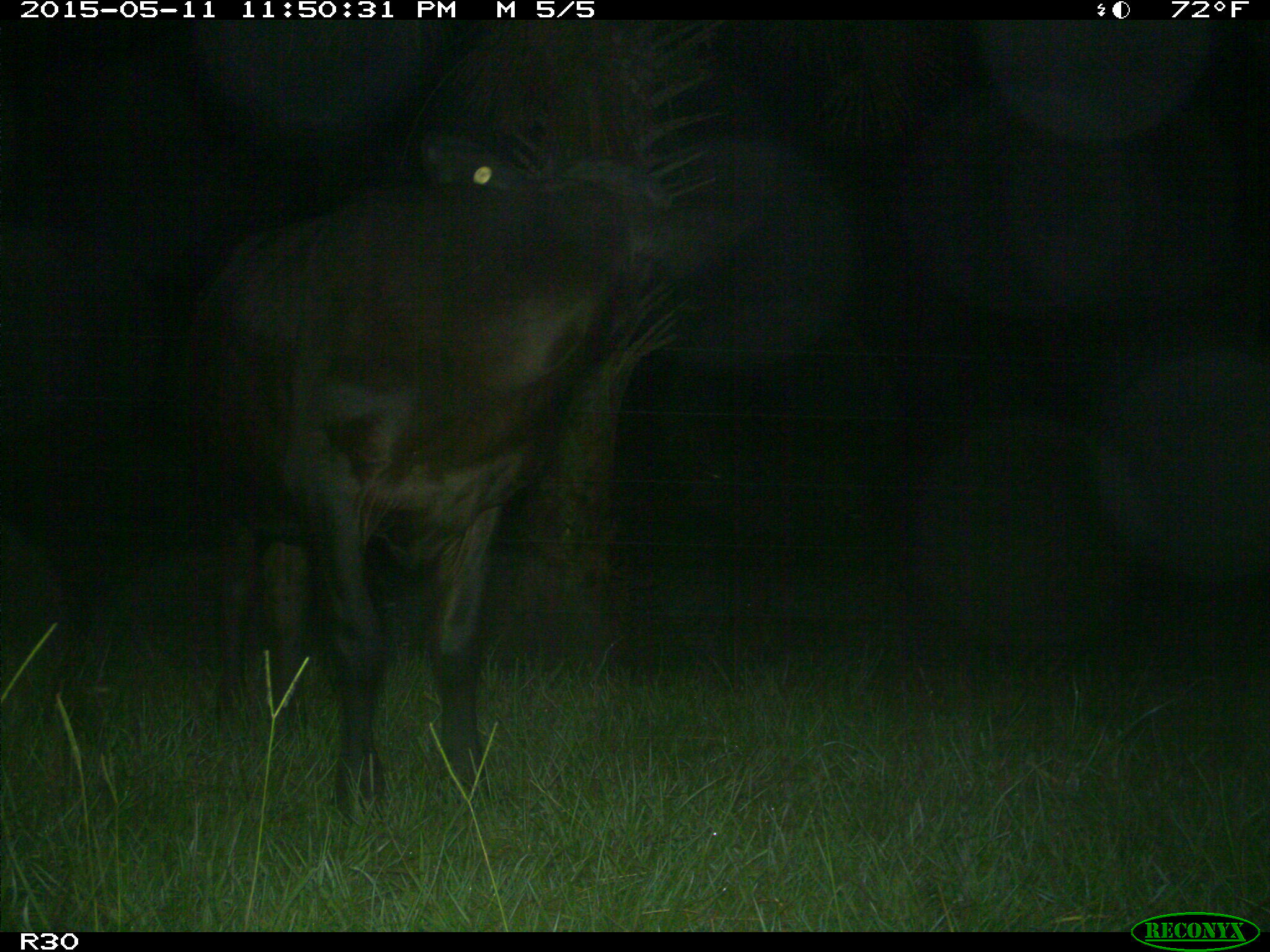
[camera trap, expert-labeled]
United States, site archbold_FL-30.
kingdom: Animalia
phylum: Chordata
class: Mammalia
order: Artiodactyla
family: Bovidae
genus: Bos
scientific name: Bos taurus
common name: domestic cow